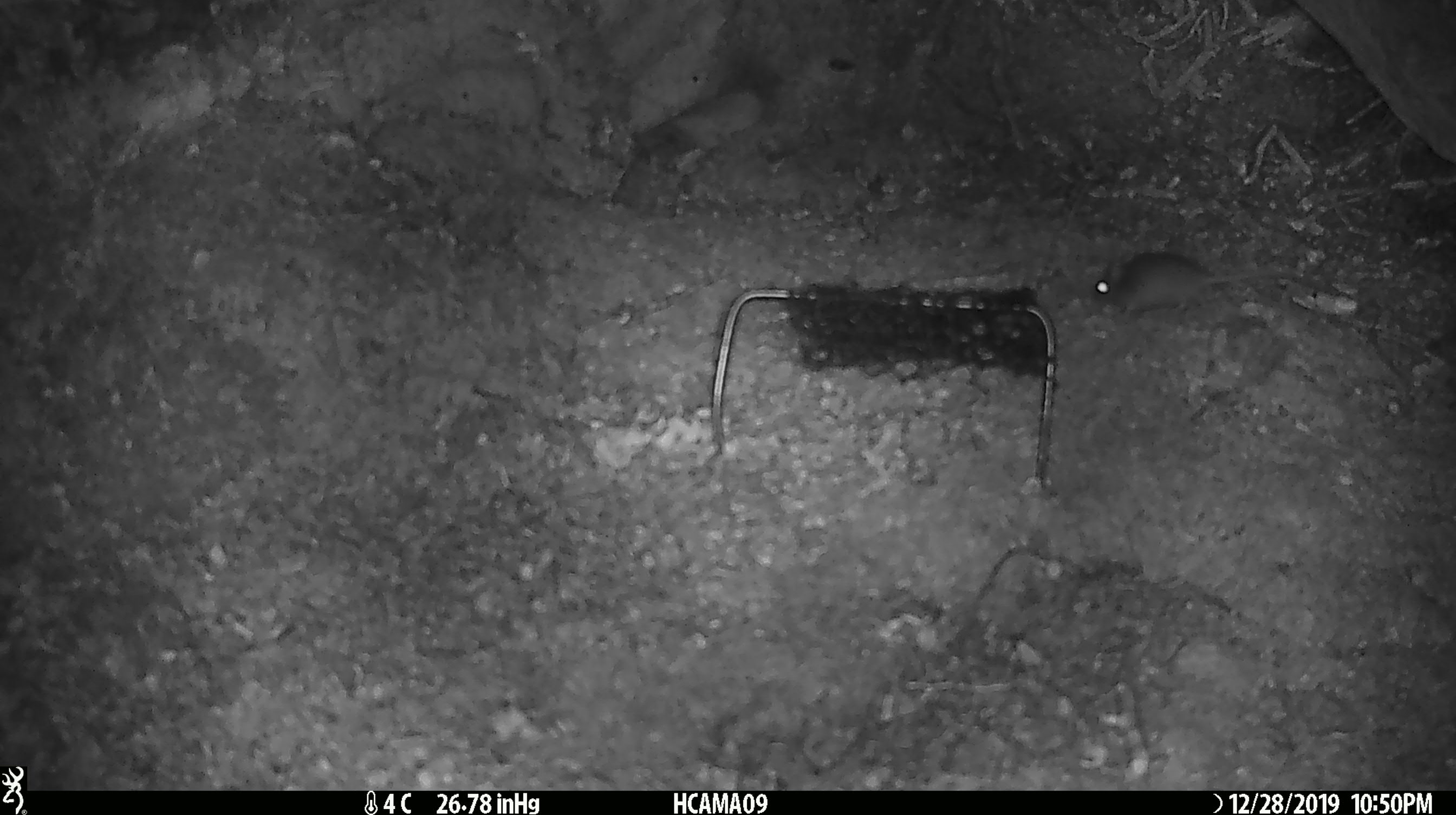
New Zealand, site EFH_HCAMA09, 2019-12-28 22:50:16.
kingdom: Animalia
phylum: Chordata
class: Mammalia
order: Rodentia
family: Muridae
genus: Mus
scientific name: Mus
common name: mouse